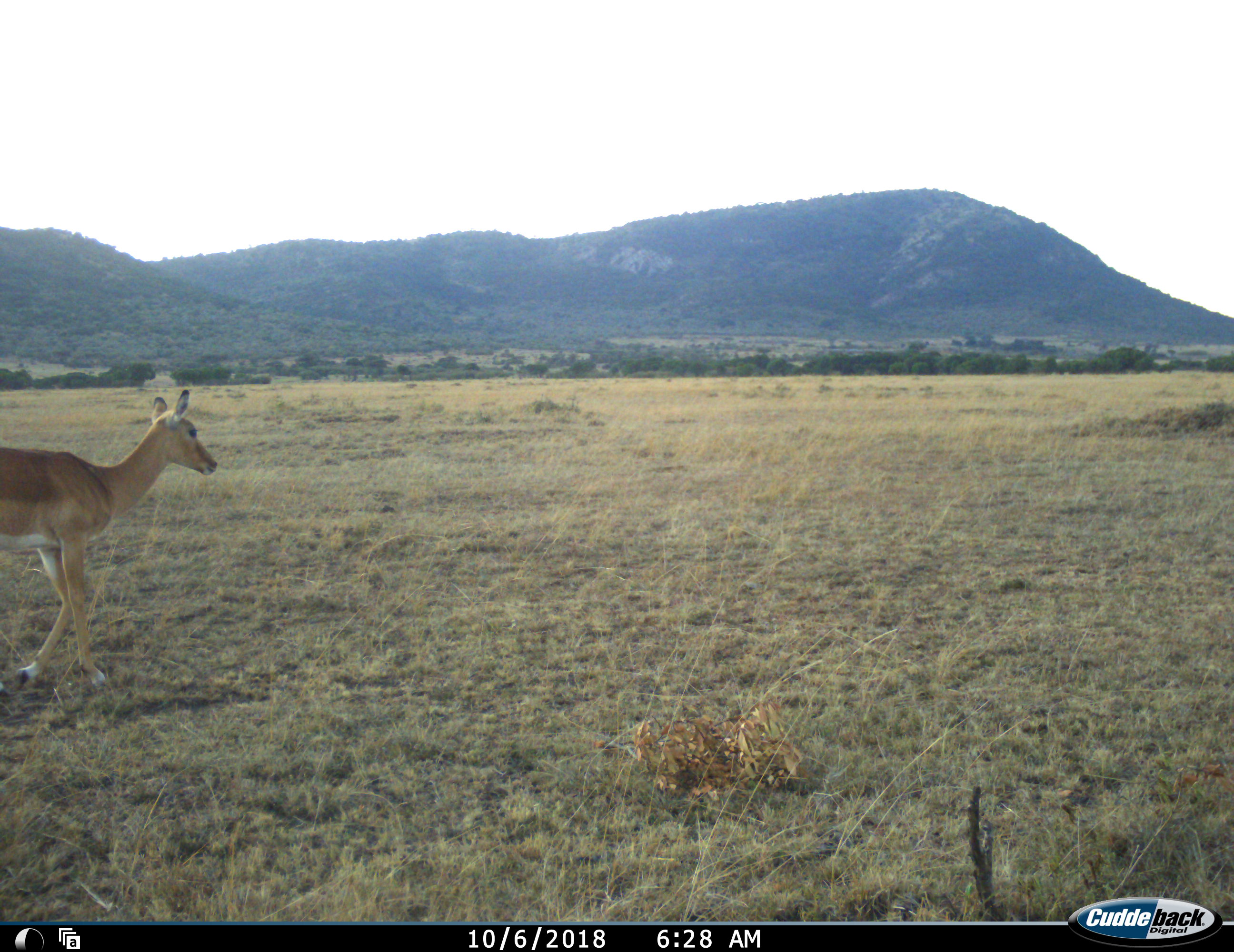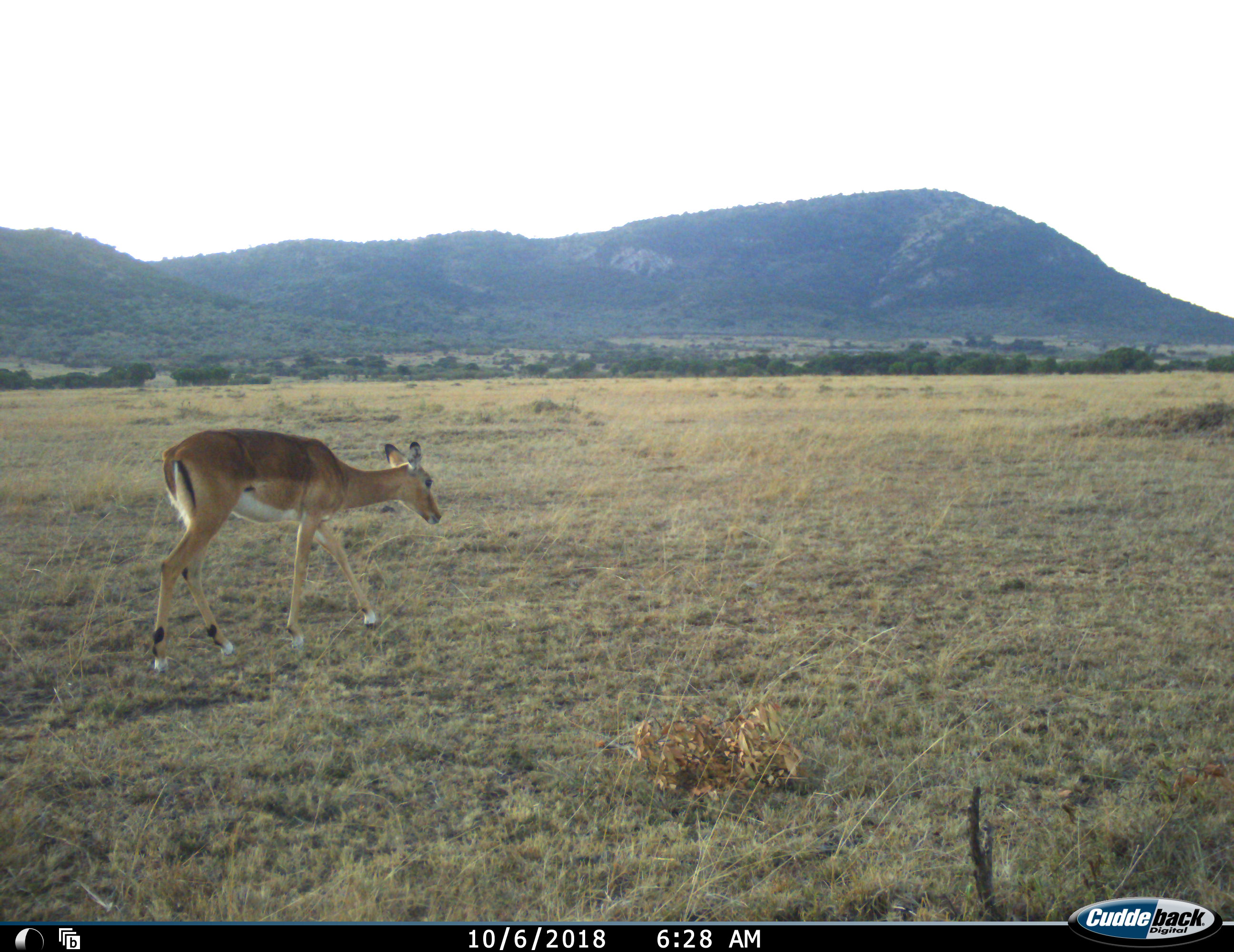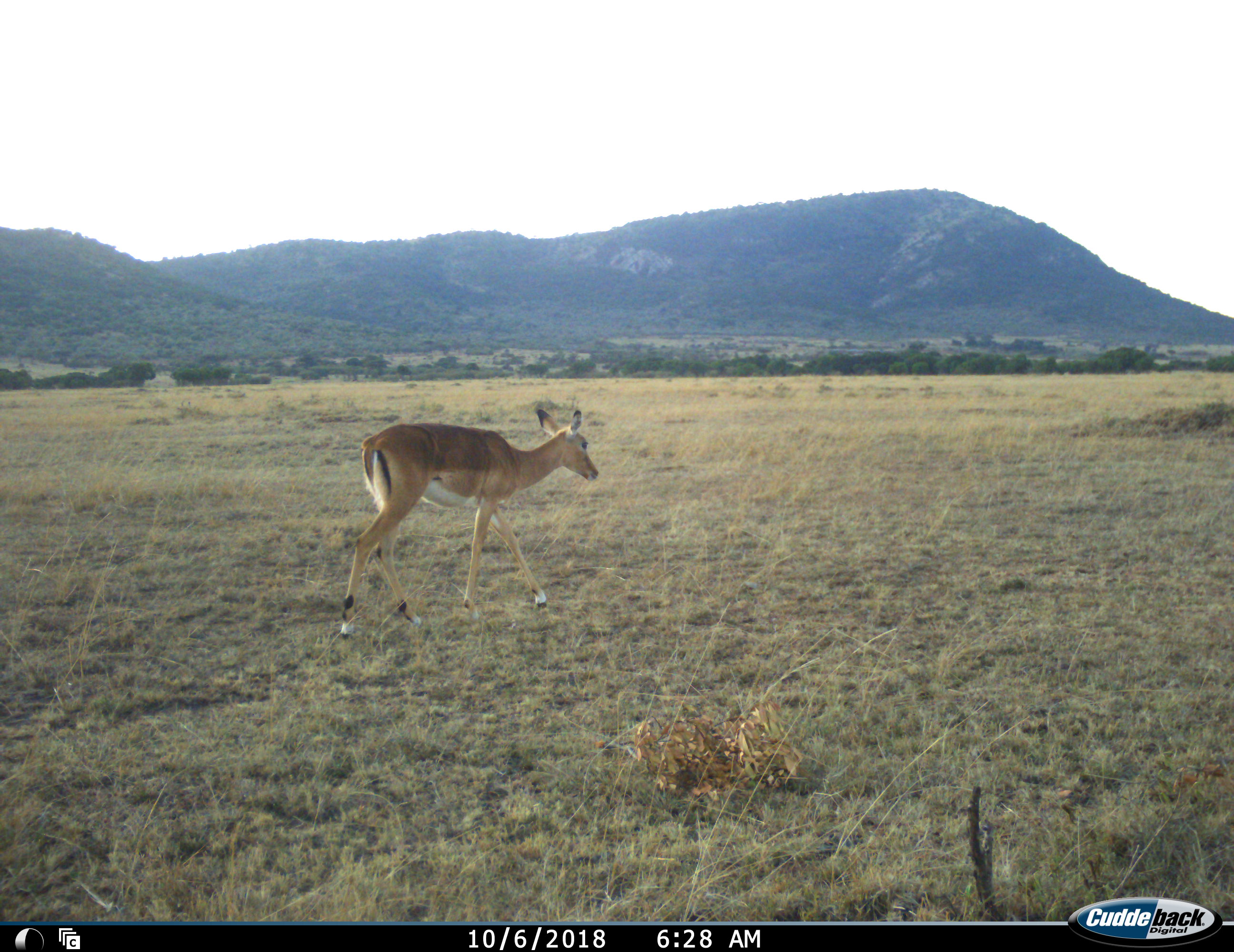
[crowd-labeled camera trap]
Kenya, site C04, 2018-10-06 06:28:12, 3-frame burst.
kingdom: Animalia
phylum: Chordata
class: Mammalia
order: Artiodactyla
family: Bovidae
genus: Aepyceros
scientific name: Aepyceros melampus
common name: impala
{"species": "impala (Aepyceros melampus)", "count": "1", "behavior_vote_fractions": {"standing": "14%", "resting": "0%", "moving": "100%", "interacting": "0%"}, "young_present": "0%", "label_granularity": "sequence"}